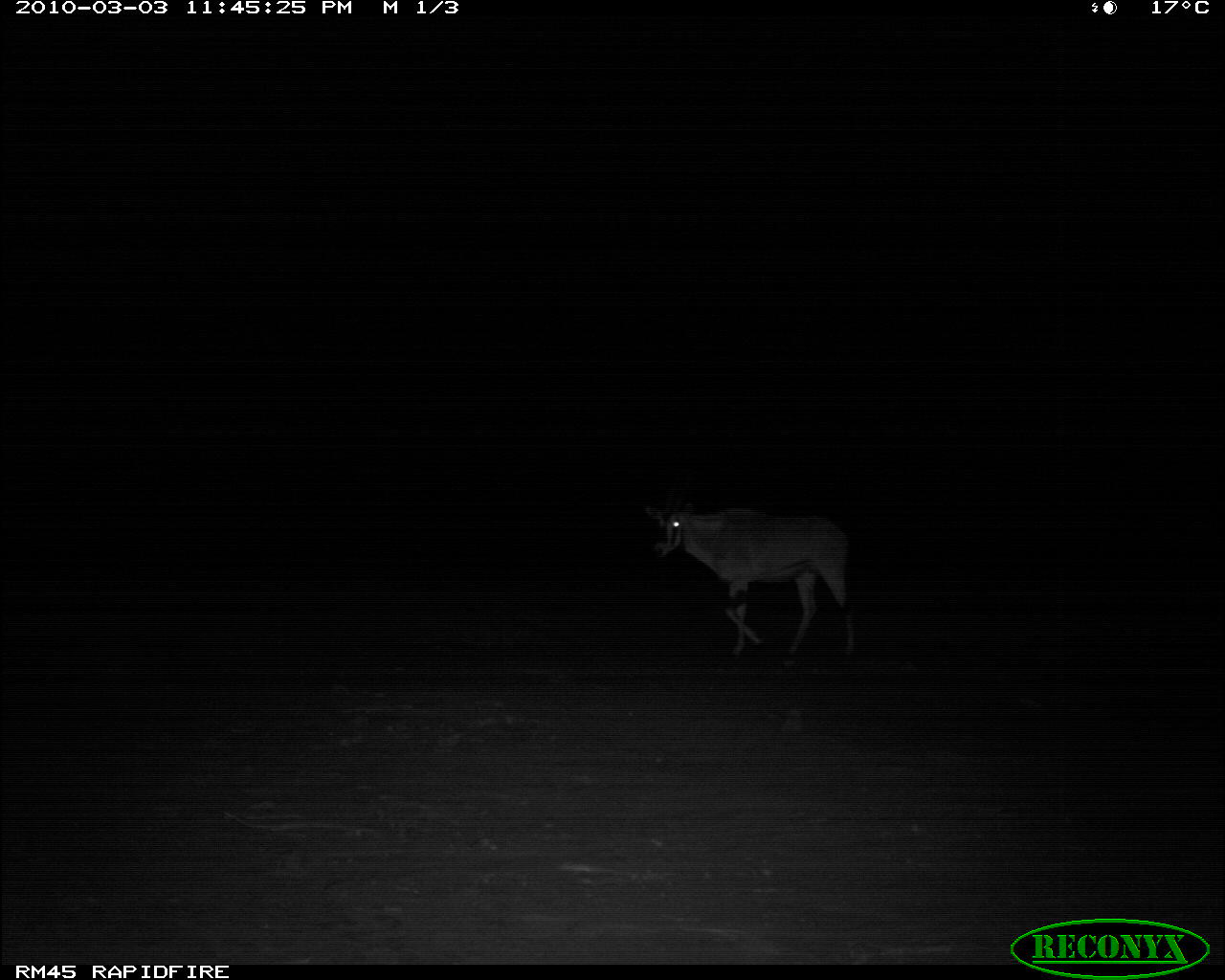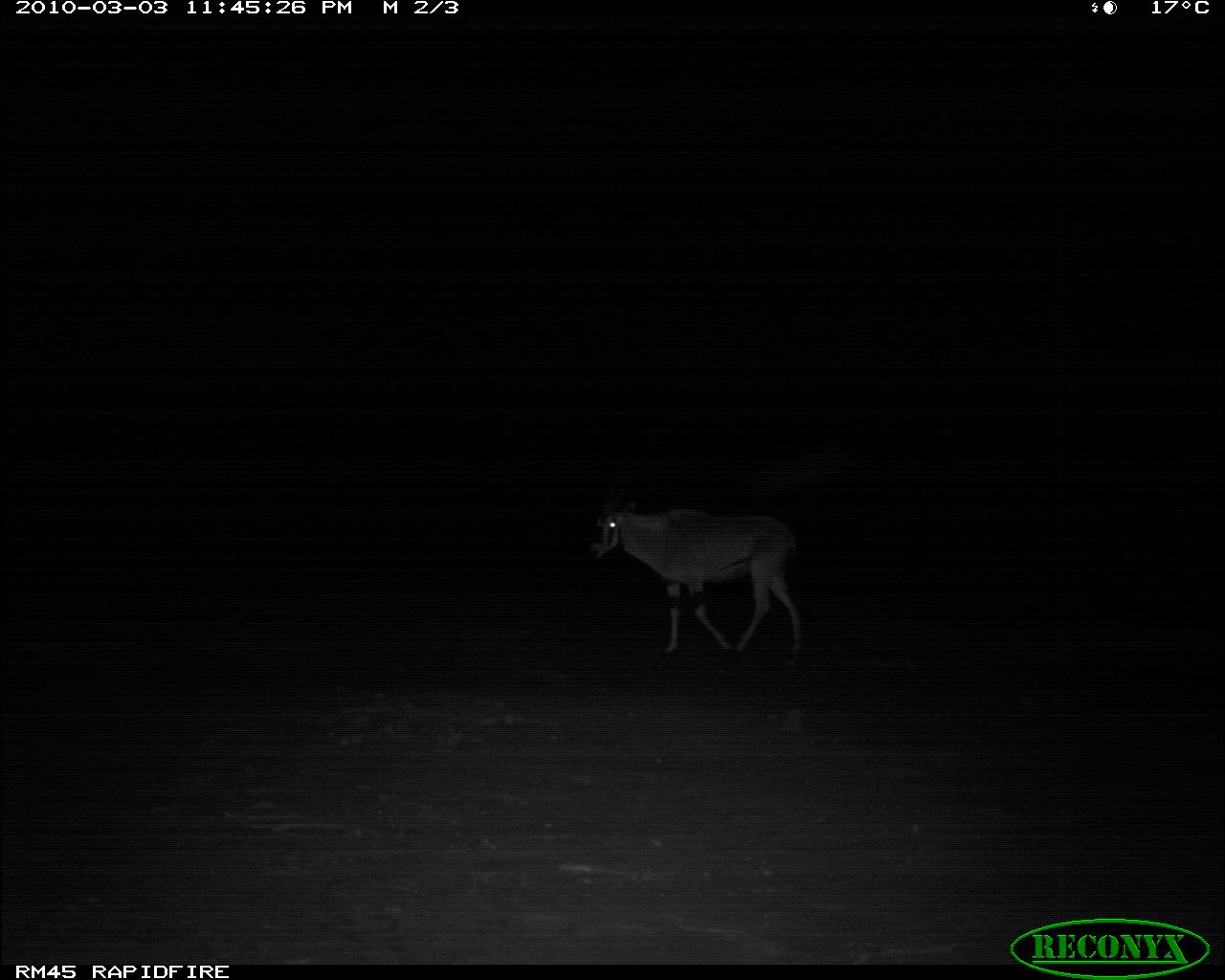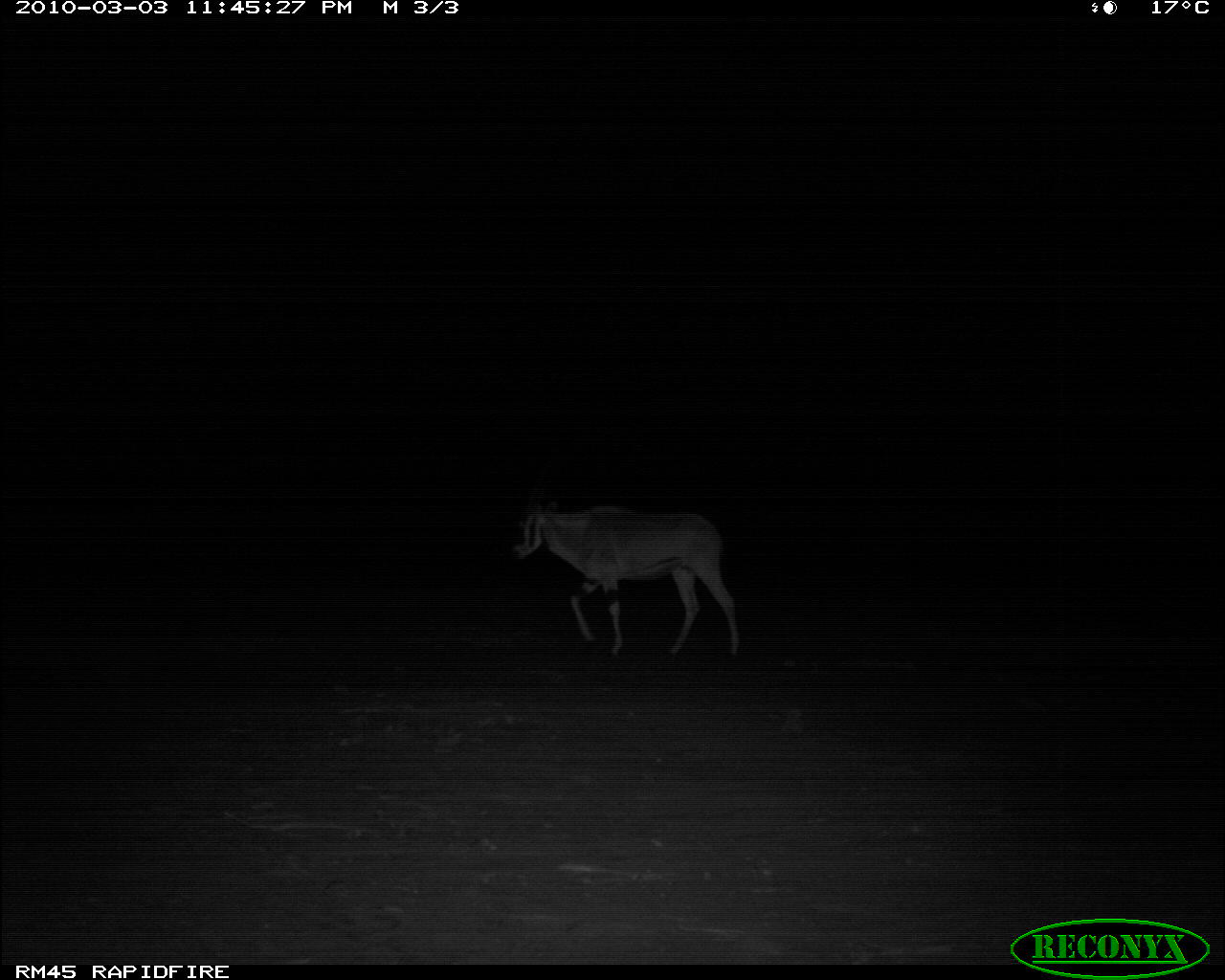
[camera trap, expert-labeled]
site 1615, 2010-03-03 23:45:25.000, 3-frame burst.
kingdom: Animalia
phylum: Chordata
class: Mammalia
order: Artiodactyla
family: Bovidae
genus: Oryx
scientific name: Oryx beisa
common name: east african oryx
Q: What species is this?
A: Oryx beisa (east african oryx).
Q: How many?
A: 1.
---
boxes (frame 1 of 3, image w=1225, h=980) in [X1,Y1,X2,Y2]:
oryx beisa: [644,489,856,670]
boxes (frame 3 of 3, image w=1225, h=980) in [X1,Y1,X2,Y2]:
oryx beisa: [510,487,740,659]